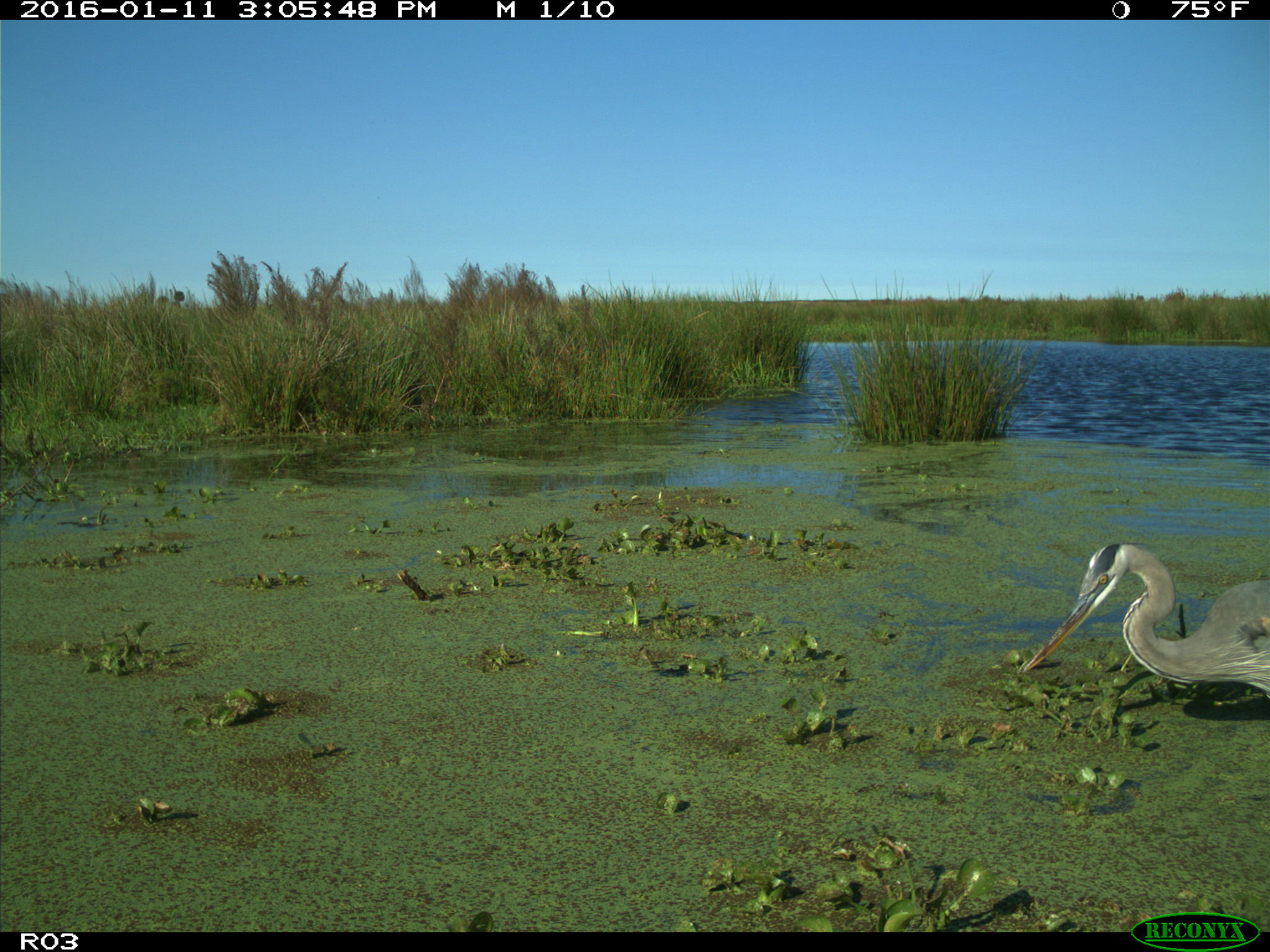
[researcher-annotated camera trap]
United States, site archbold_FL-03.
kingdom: Animalia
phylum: Chordata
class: Aves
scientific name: Aves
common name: birds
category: unidentified bird